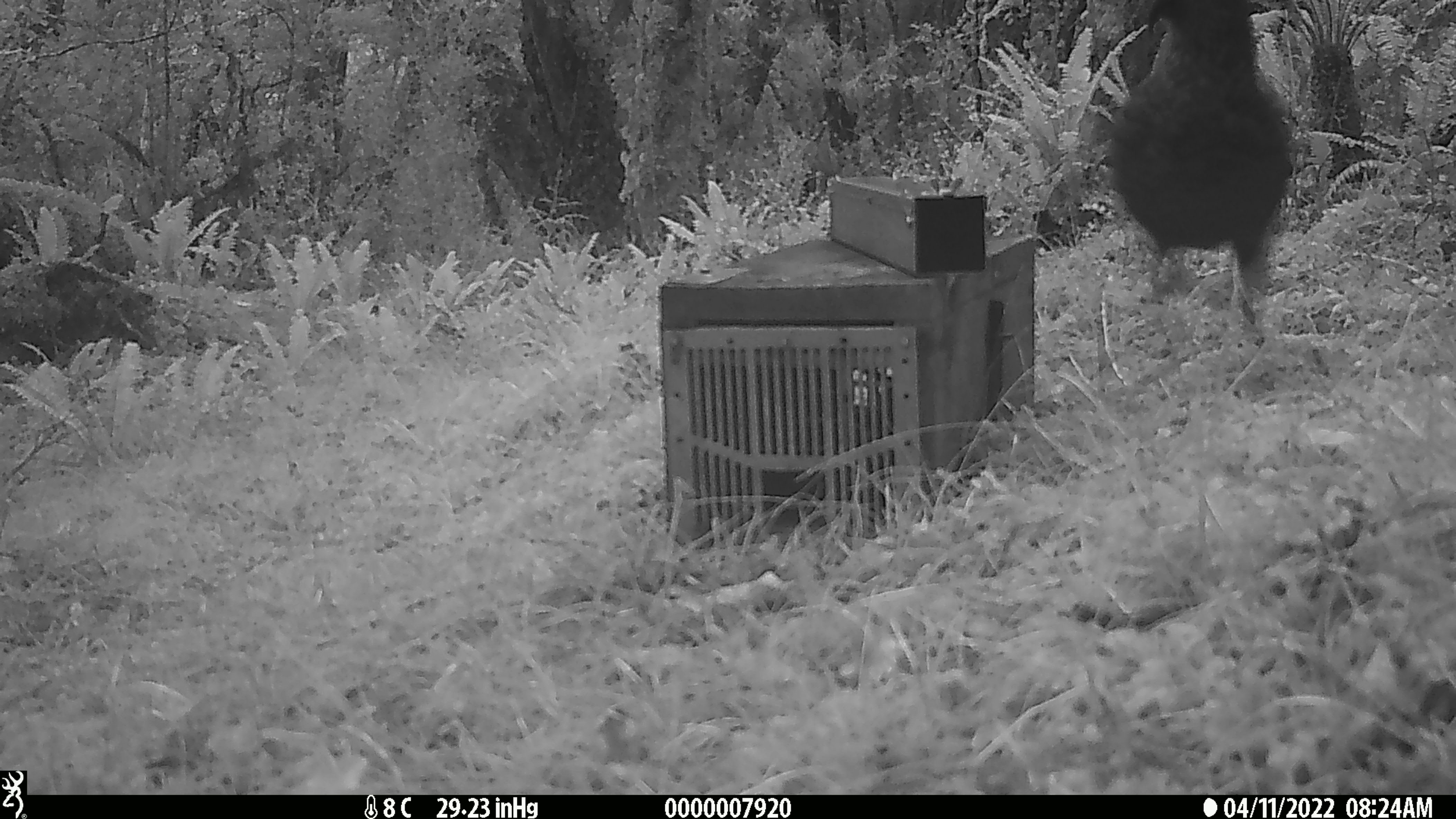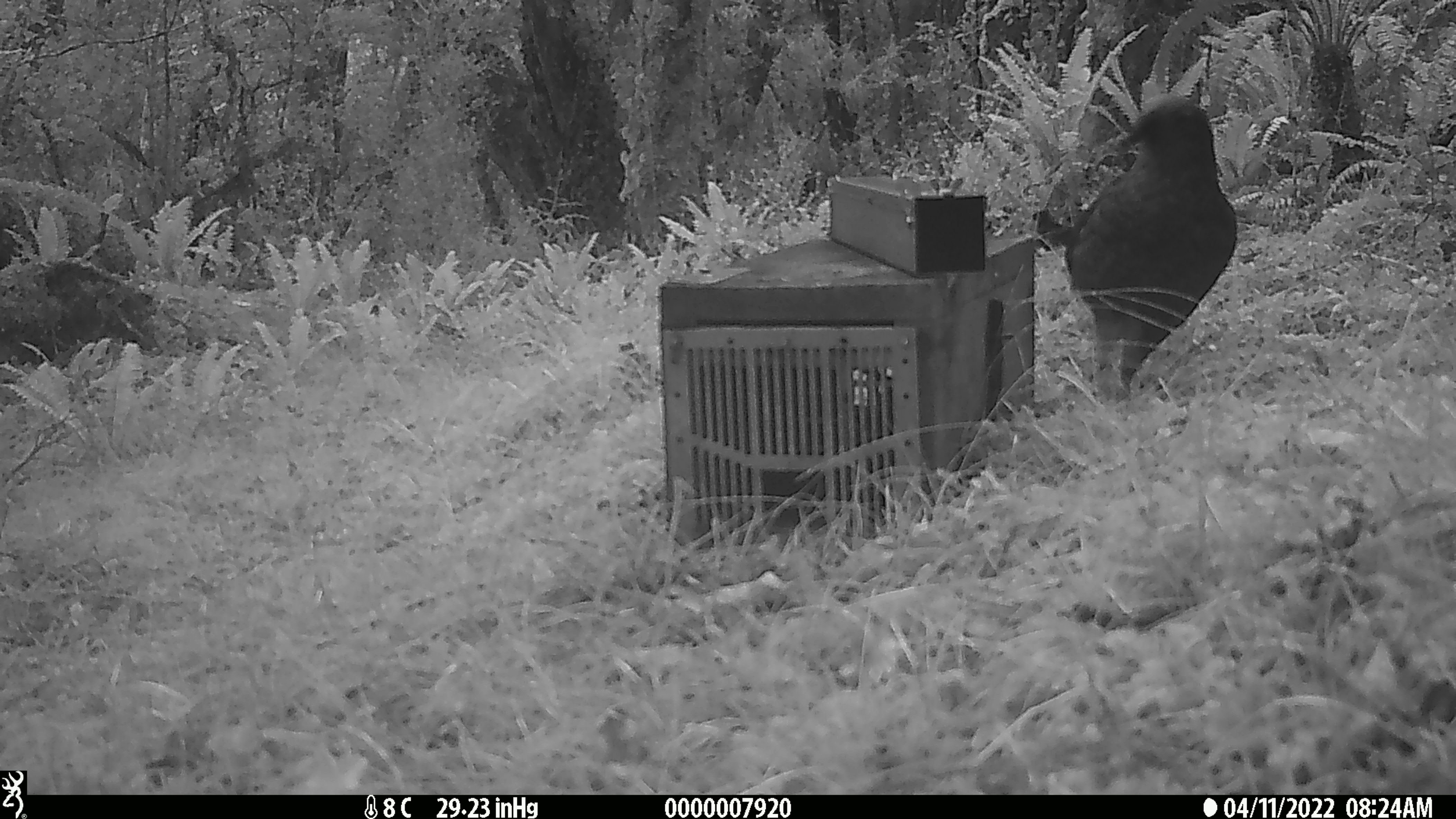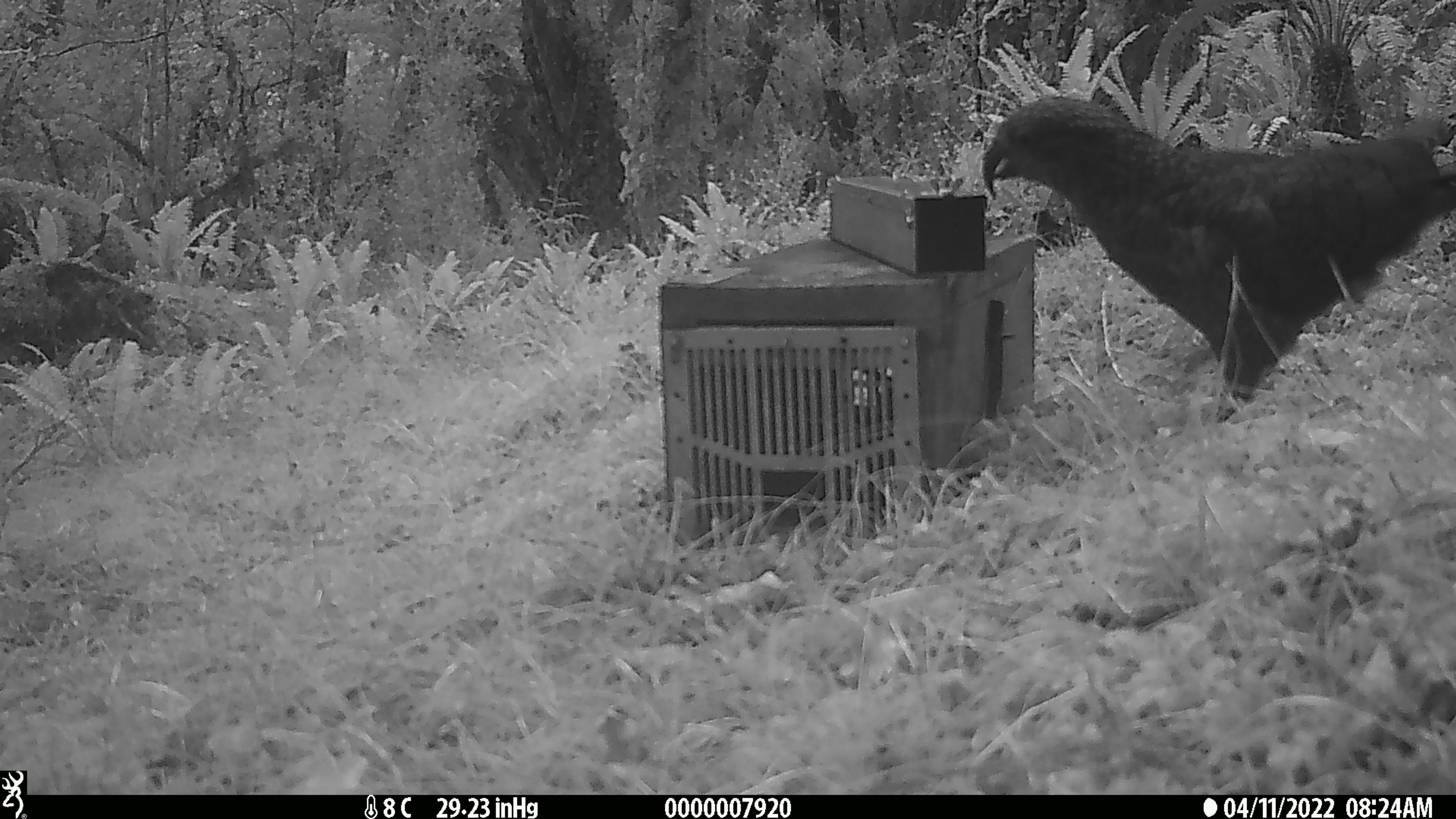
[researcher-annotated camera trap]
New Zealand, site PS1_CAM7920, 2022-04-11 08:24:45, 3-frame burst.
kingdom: Animalia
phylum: Chordata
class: Aves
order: Psittaciformes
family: Strigopidae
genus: Nestor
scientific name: Nestor notabilis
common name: kea